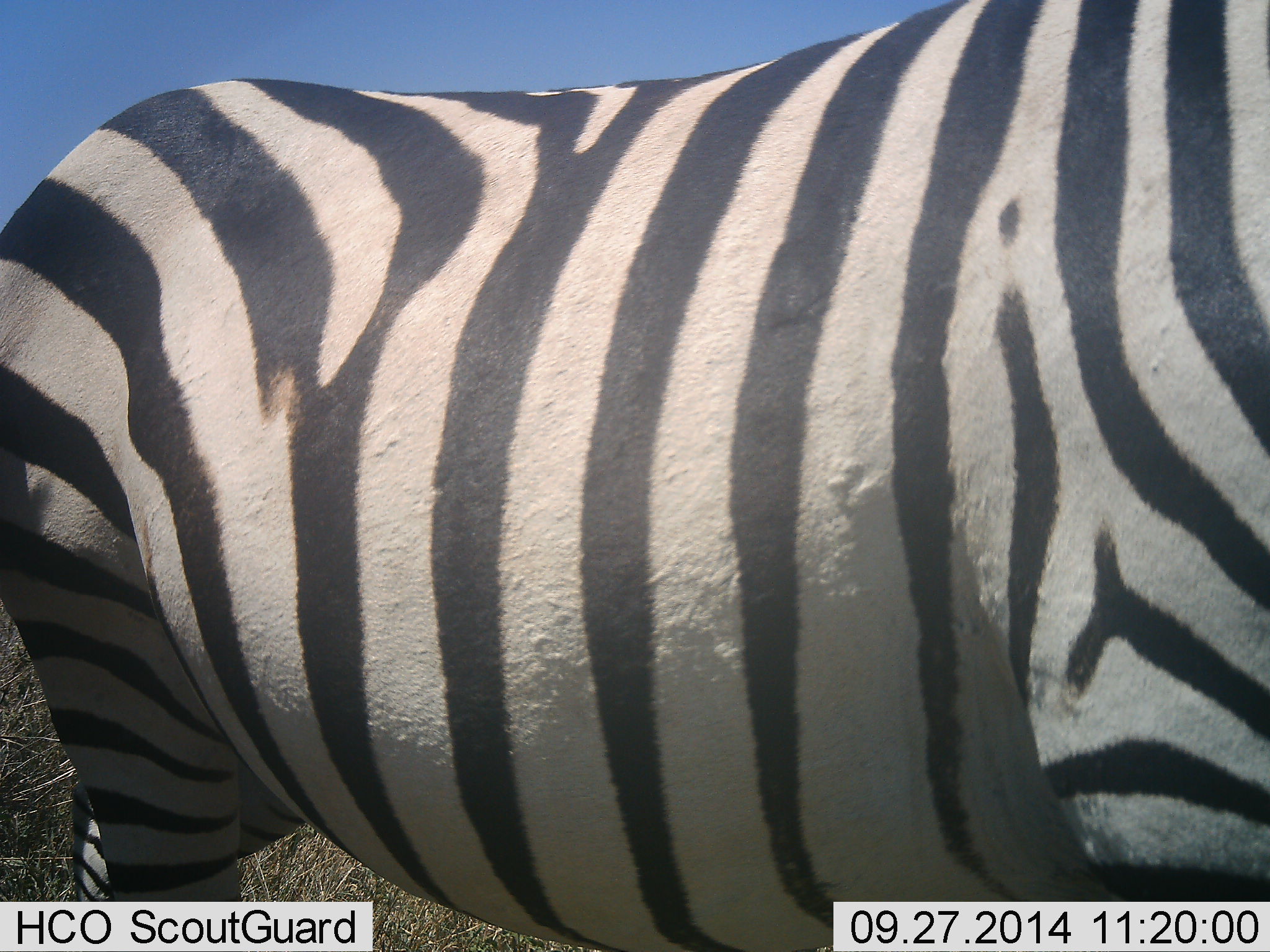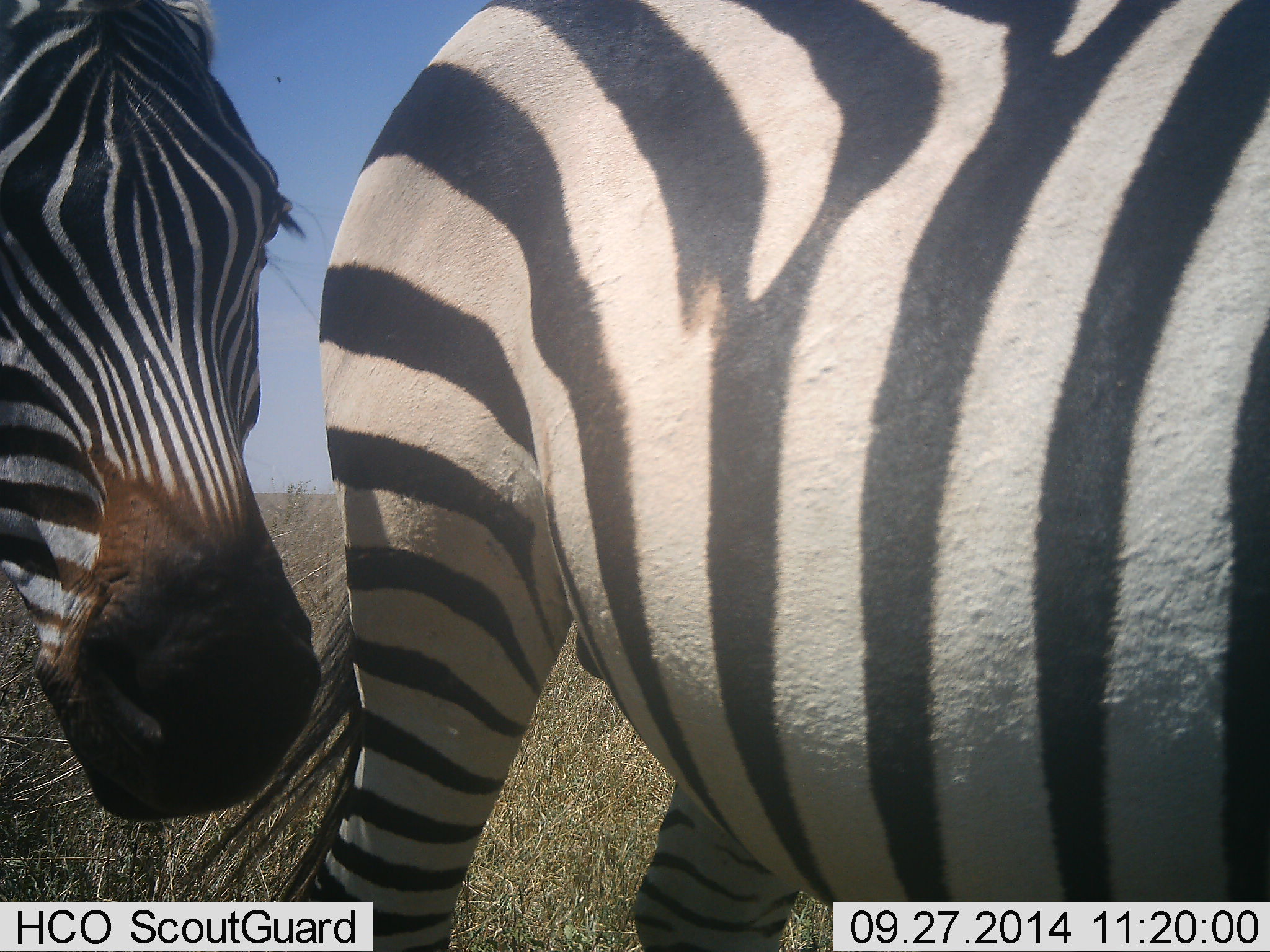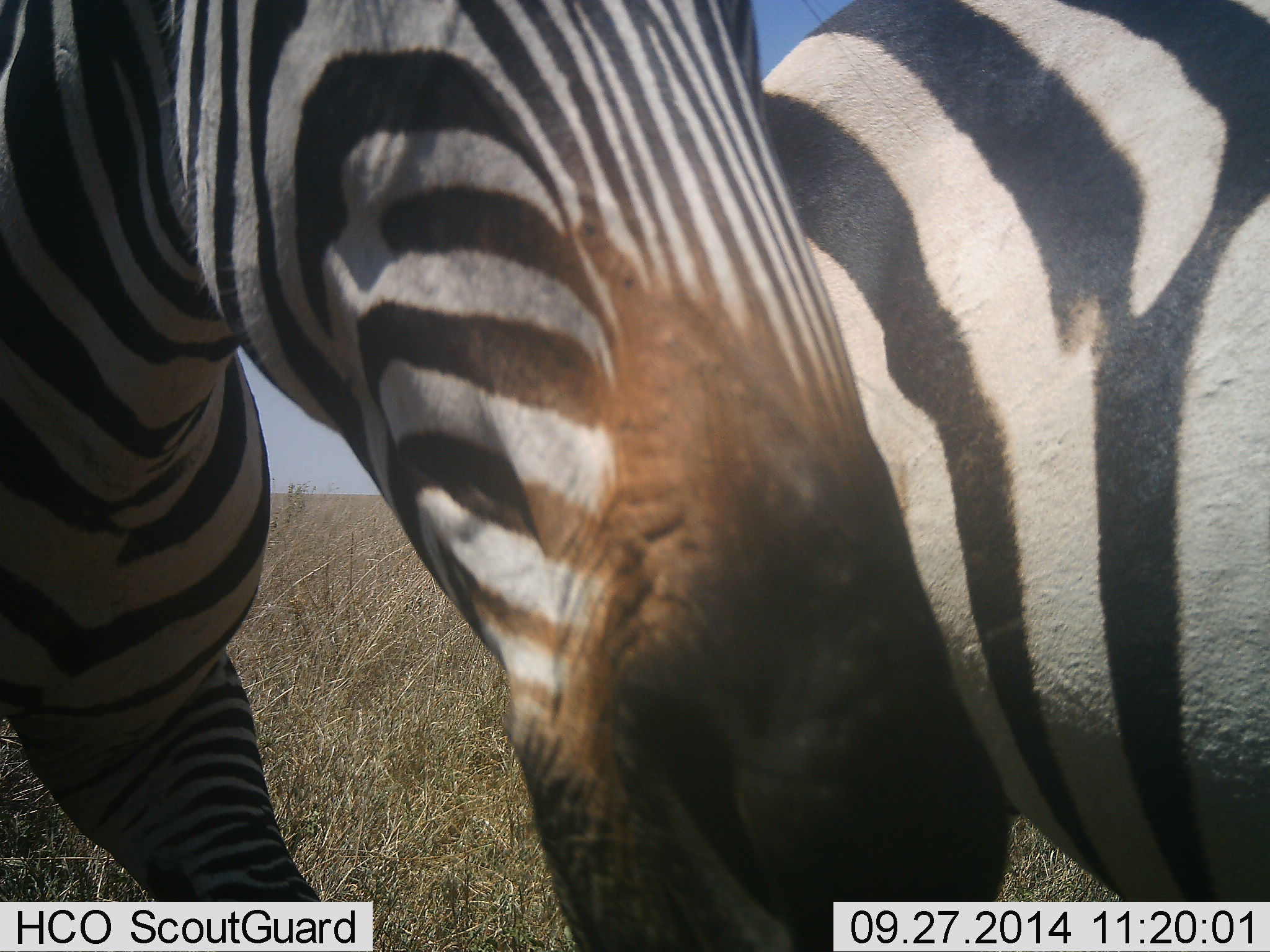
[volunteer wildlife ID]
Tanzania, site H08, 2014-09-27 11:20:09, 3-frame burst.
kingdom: Animalia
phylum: Chordata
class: Mammalia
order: Perissodactyla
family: Equidae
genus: Equus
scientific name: Equus quagga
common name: plains zebra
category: zebra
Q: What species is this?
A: Zebra (plains zebra) (Equus quagga).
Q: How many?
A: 2.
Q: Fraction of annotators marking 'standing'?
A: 20%.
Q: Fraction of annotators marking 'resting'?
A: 0%.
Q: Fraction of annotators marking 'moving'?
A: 70%.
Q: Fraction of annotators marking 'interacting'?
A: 20%.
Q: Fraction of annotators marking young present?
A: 0%.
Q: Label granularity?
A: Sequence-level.